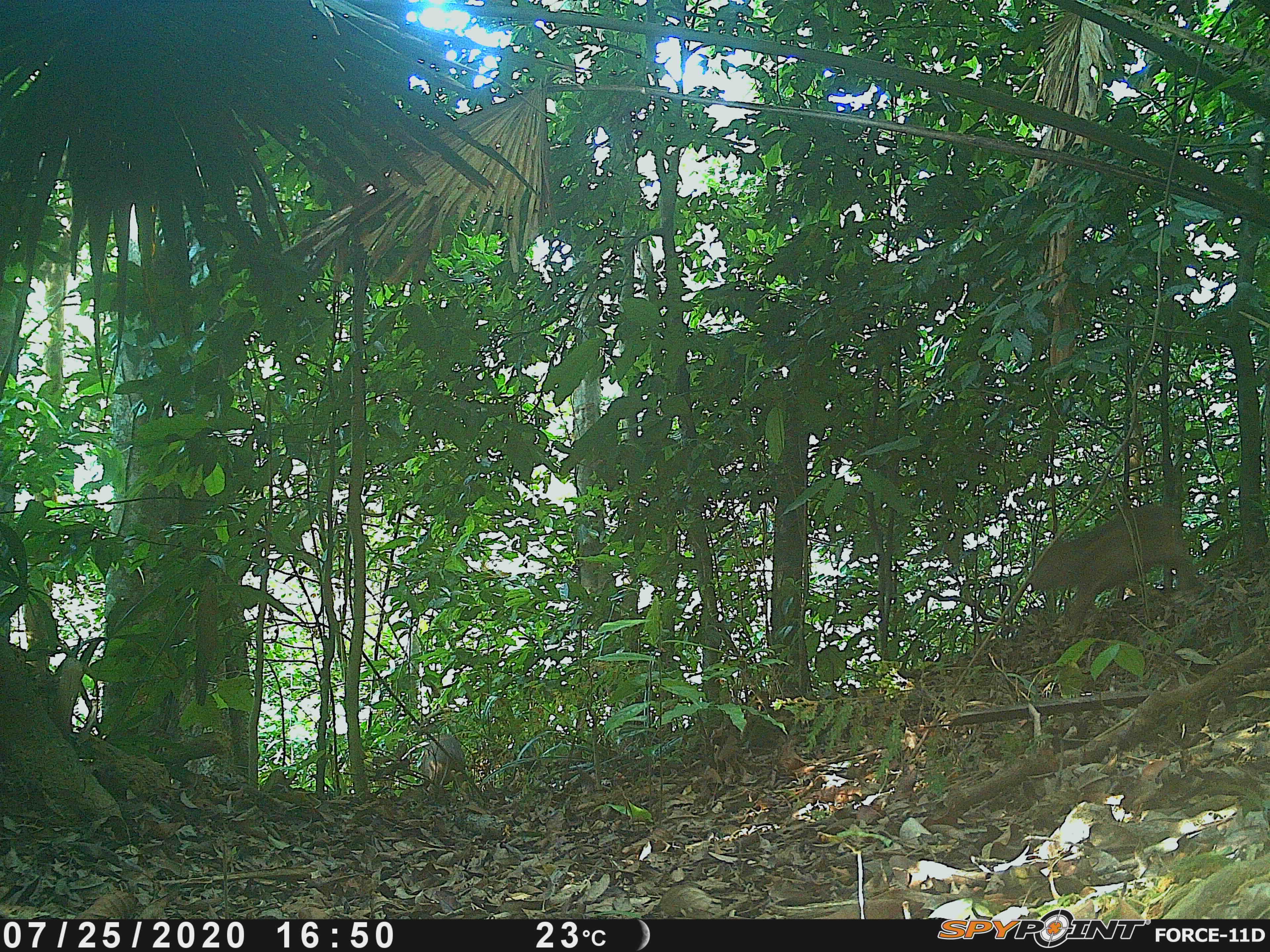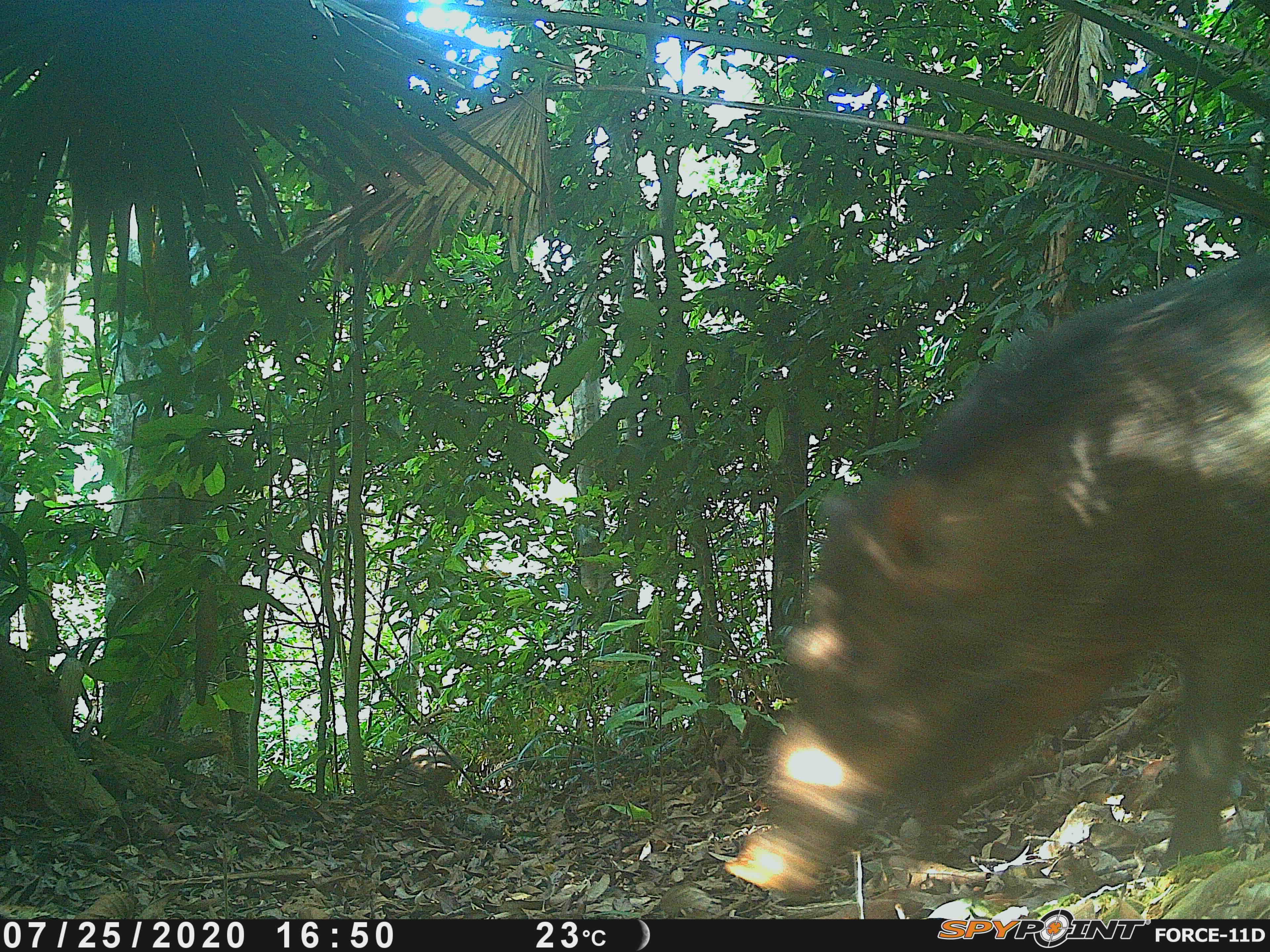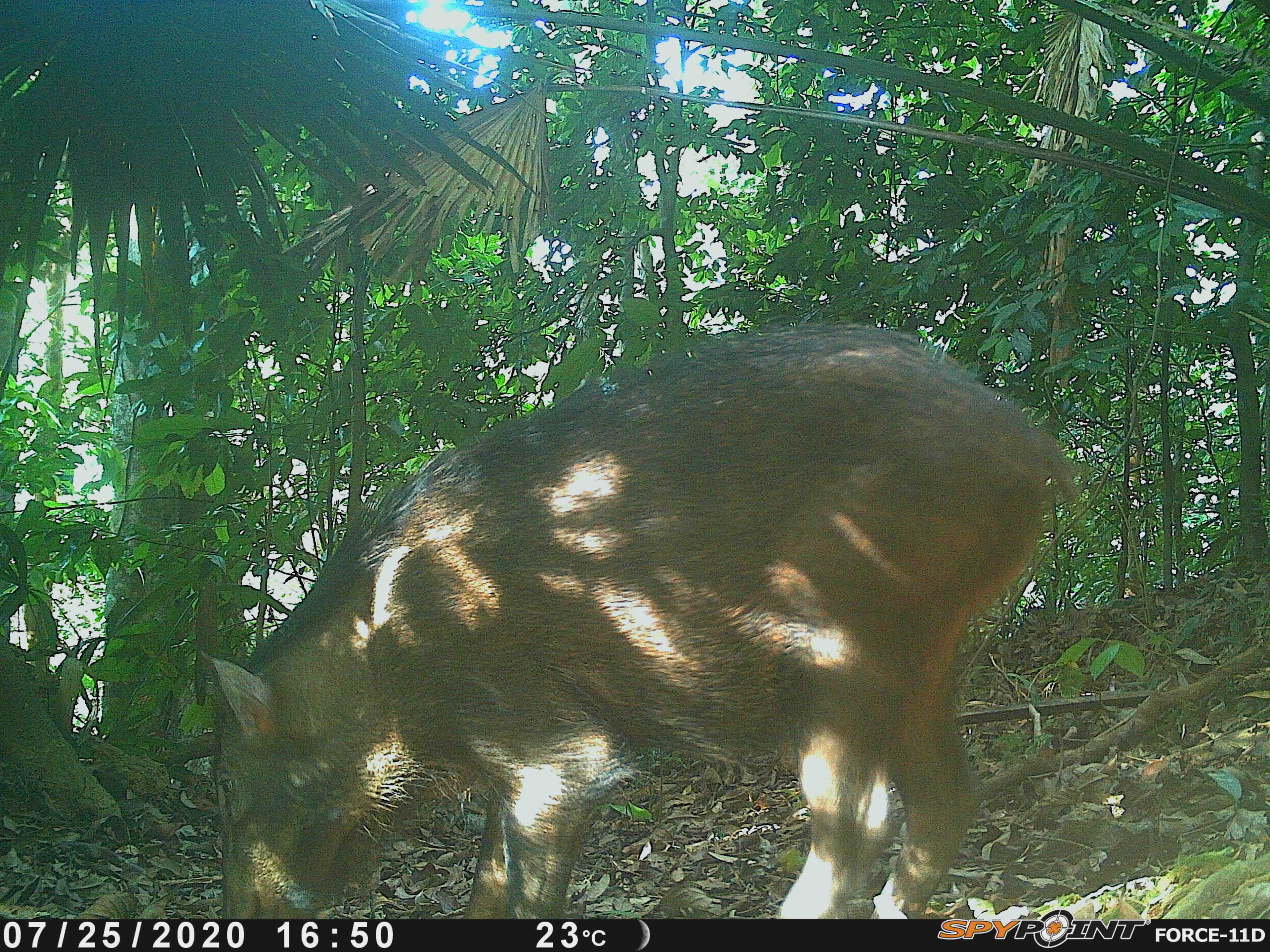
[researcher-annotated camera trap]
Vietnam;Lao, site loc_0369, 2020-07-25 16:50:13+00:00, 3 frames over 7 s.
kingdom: Animalia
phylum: Chordata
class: Mammalia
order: Artiodactyla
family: Suidae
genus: Sus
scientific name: Sus scrofa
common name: eurasian wild pig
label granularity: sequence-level